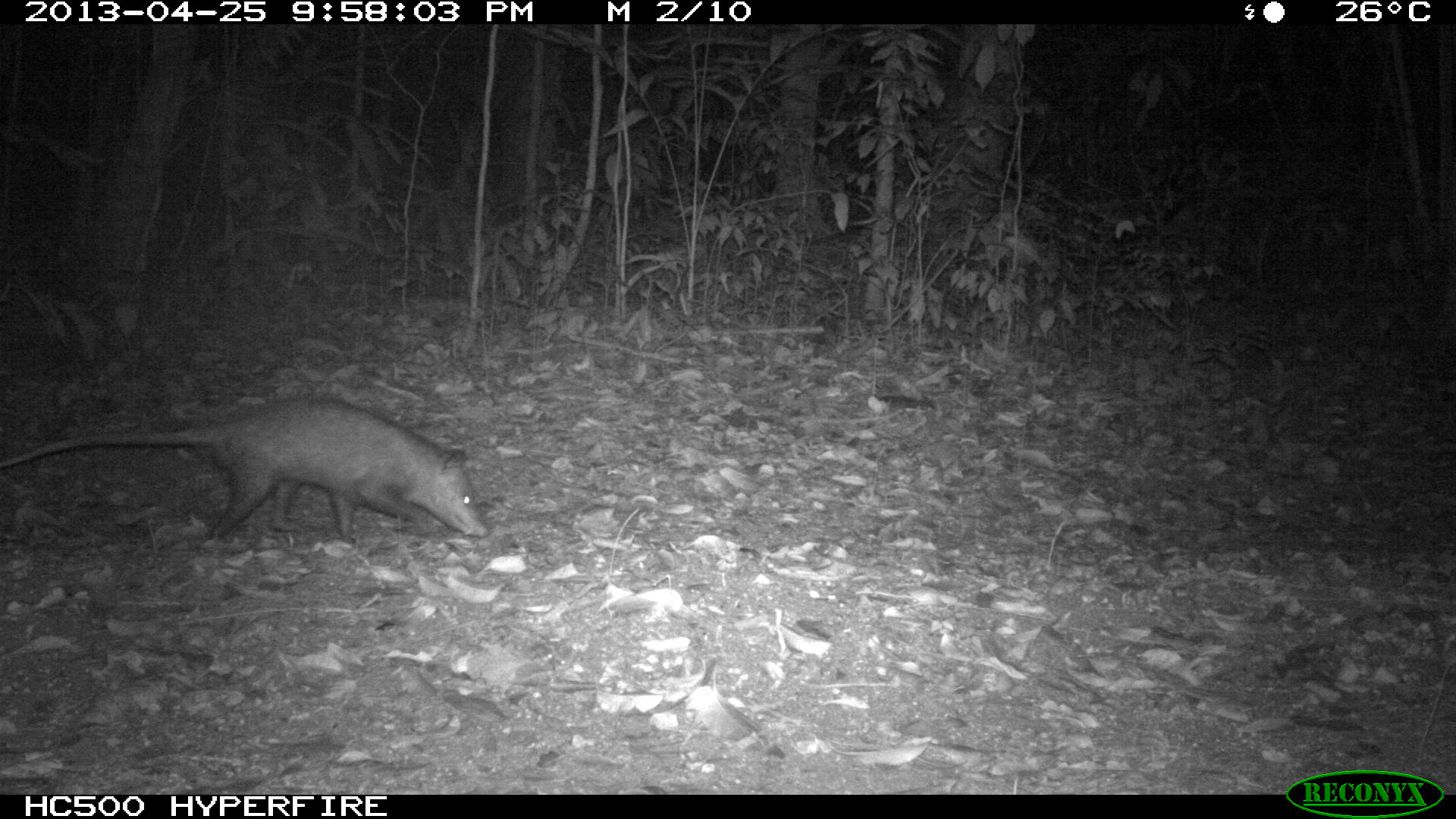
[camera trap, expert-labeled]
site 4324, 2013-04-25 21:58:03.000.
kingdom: Animalia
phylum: Chordata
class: Mammalia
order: Didelphimorphia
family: Didelphidae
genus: Didelphis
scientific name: Didelphis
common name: american opossums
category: didelphis sp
Didelphis sp (american opossums) (Didelphis), count 1.